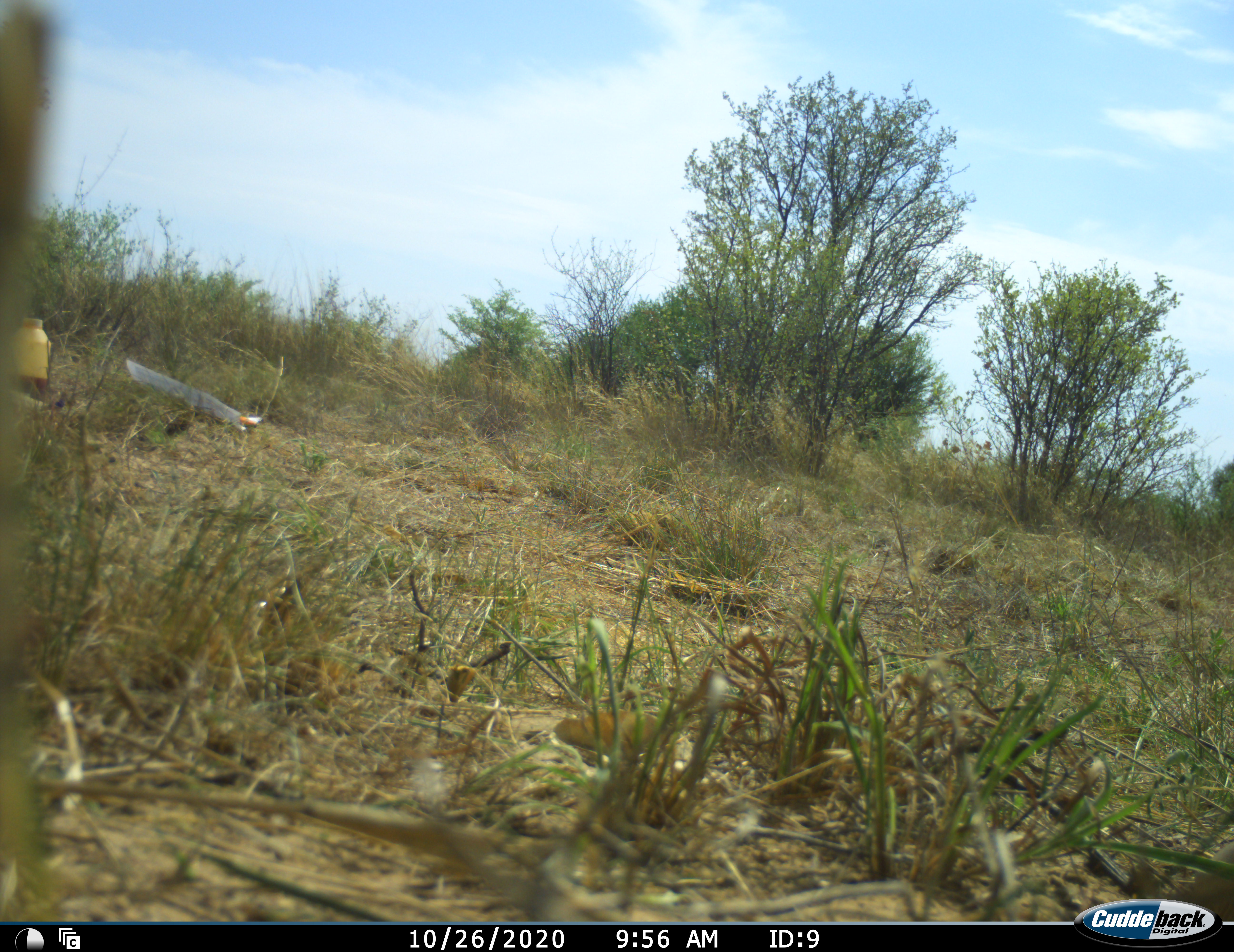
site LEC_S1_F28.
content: unidentified animal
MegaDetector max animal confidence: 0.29